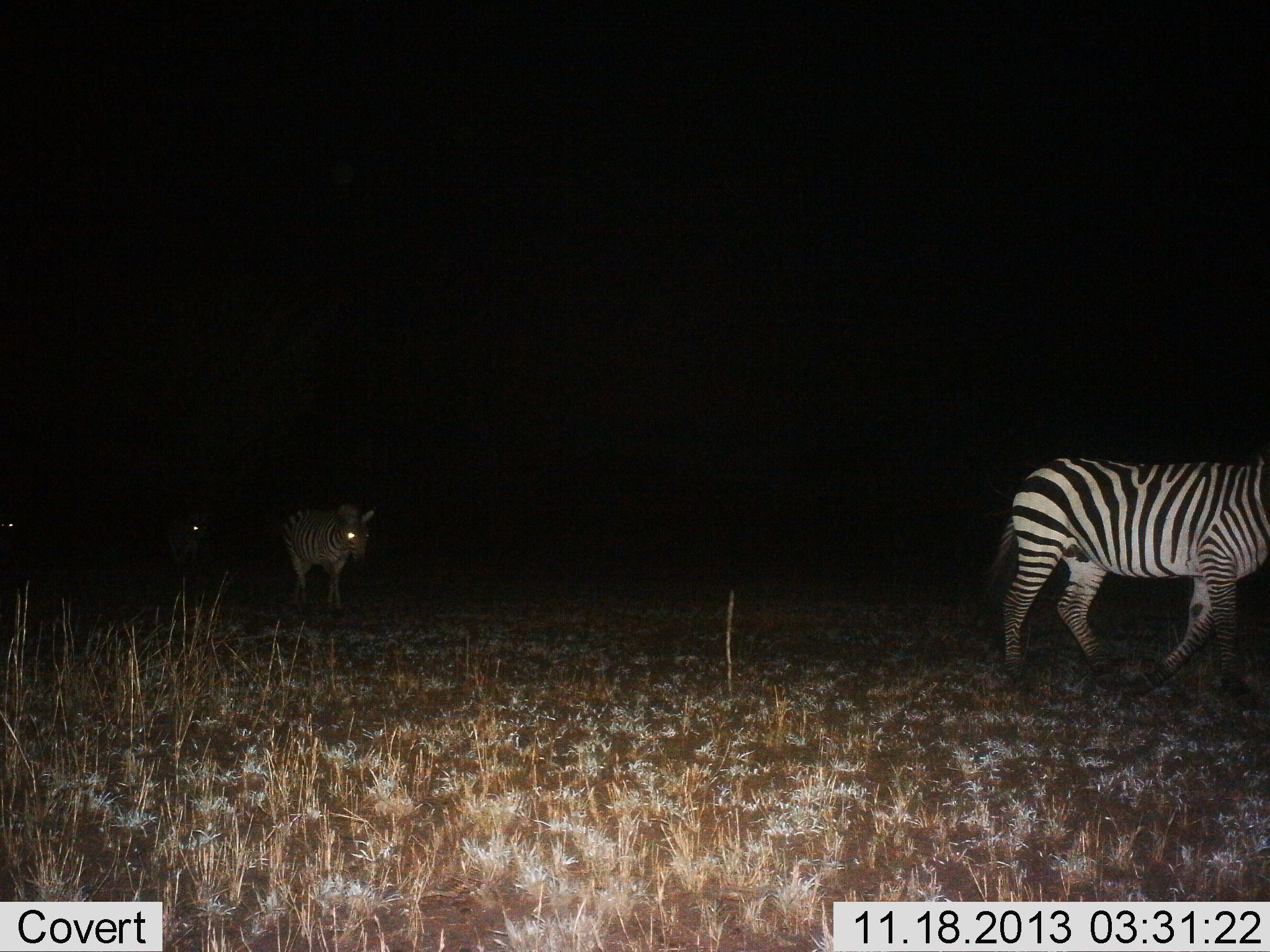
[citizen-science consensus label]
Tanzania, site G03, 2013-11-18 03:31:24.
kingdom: Animalia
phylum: Chordata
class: Mammalia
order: Perissodactyla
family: Equidae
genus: Equus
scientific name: Equus quagga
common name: plains zebra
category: zebra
Zebra (plains zebra) (Equus quagga), count 3. Behavior (volunteer vote fractions): standing 10%, resting 0%, moving 100%, interacting 0%. Young present (vote fraction): 0%. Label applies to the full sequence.